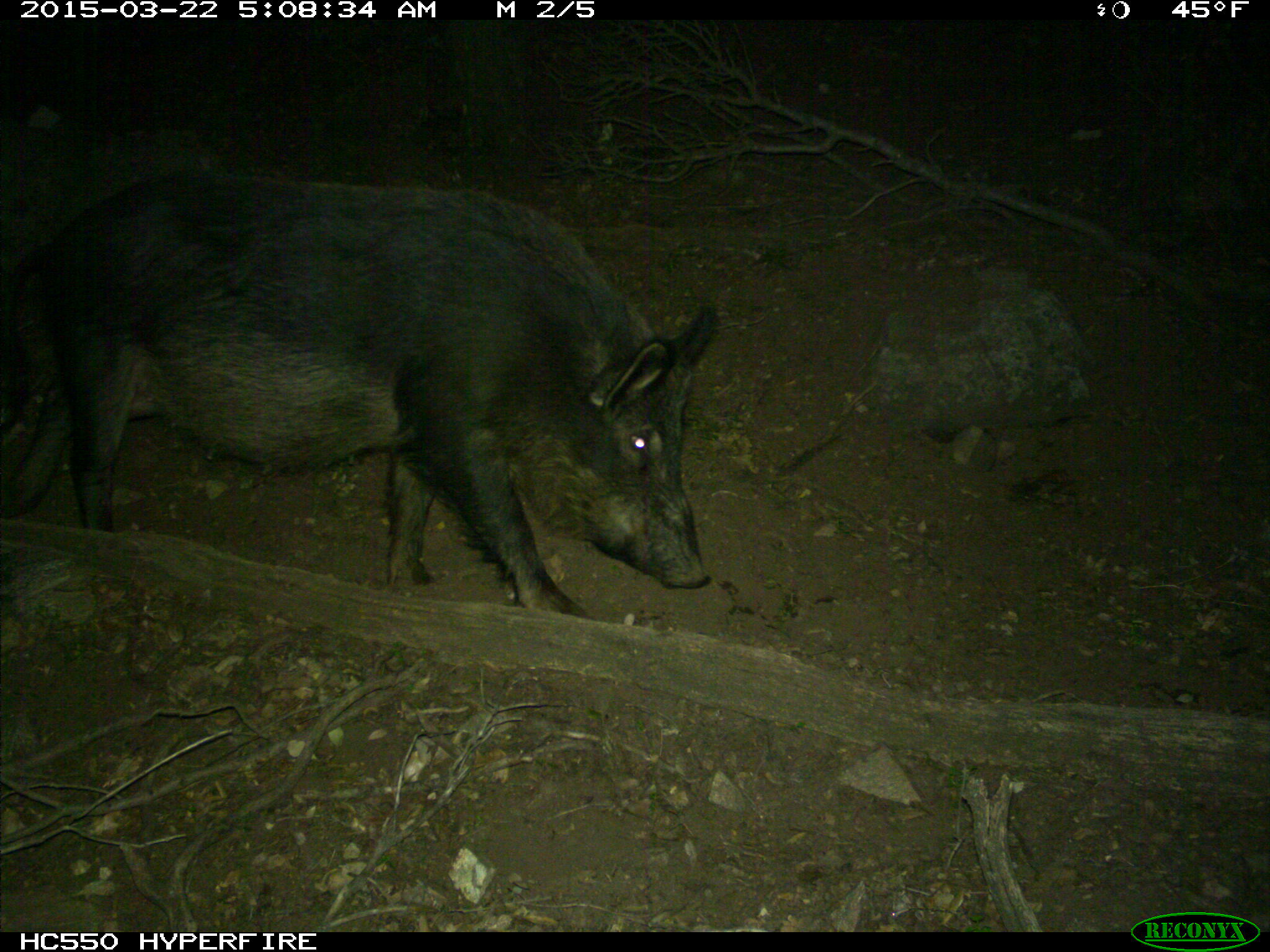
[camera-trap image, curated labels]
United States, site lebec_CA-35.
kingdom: Animalia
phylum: Chordata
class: Mammalia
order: Artiodactyla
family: Suidae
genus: Sus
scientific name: Sus scrofa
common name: wild boar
Sus scrofa (wild boar).